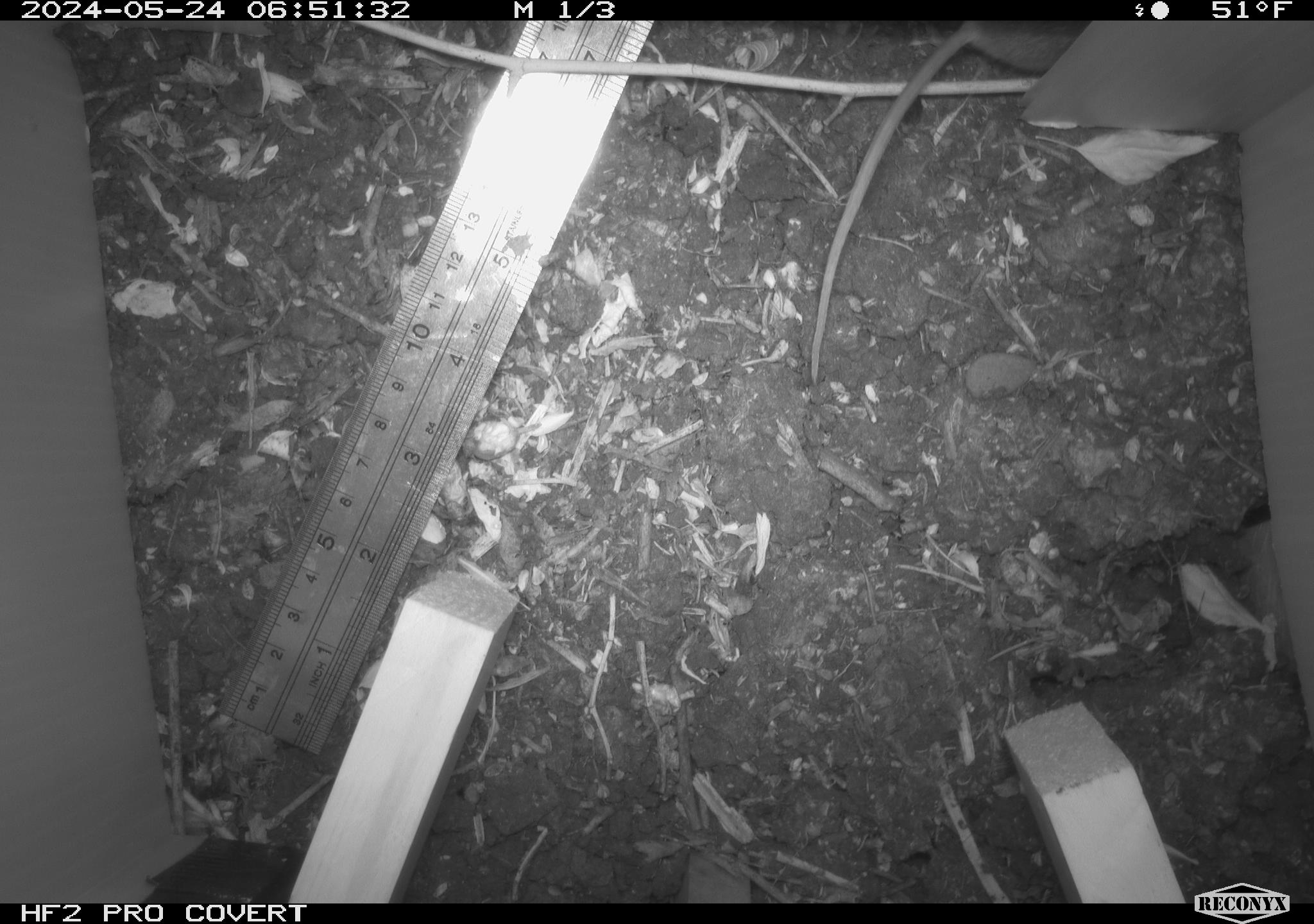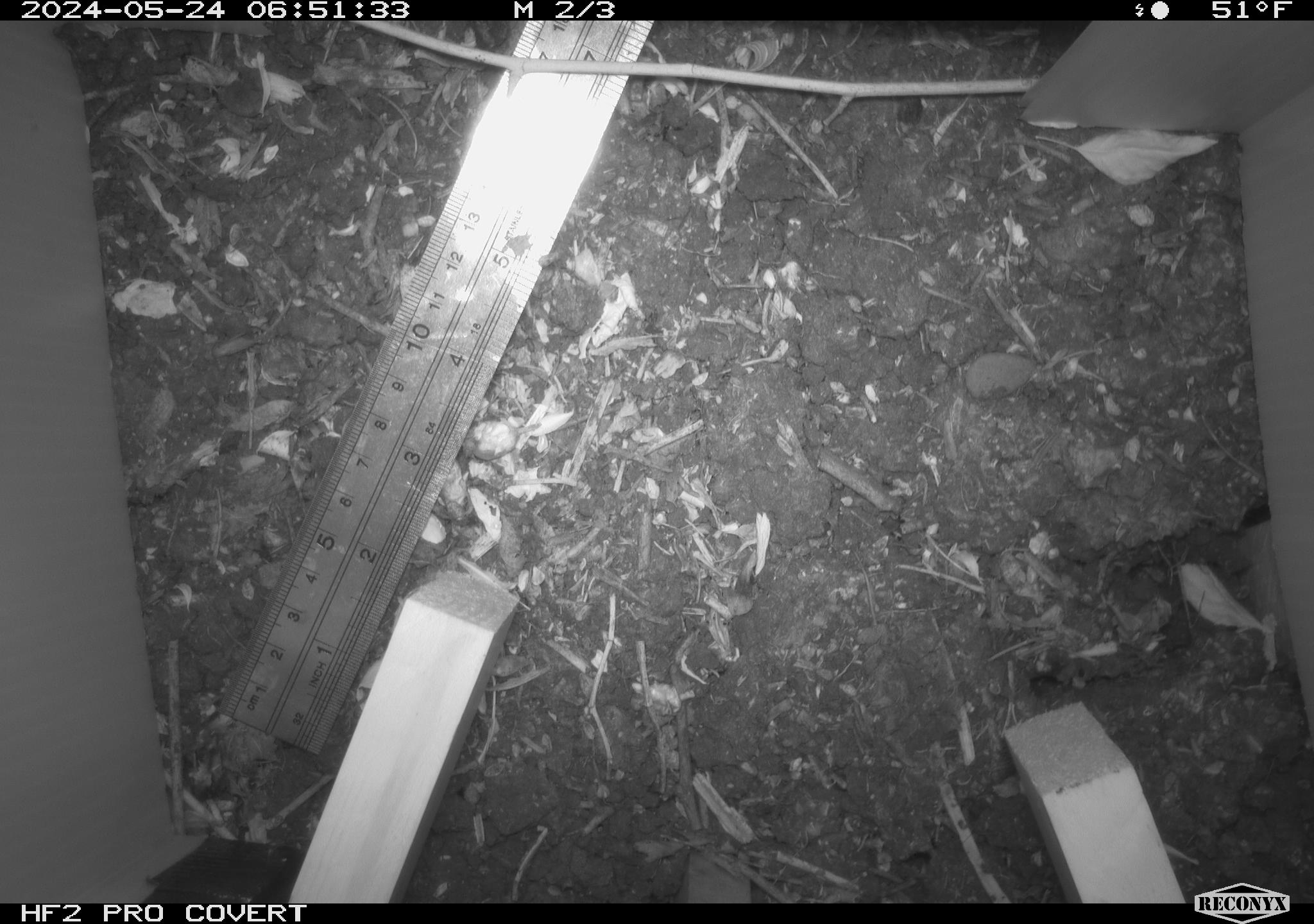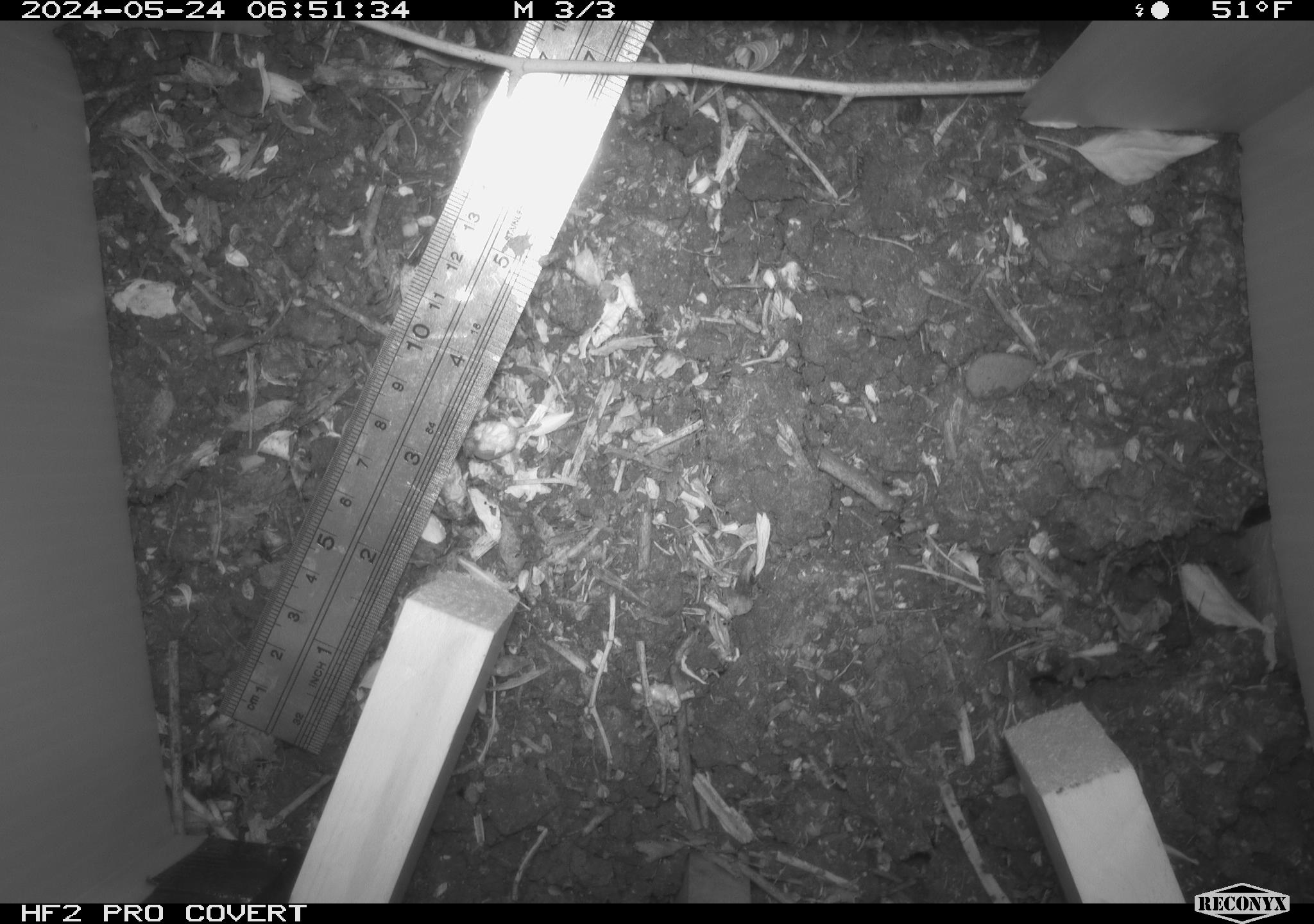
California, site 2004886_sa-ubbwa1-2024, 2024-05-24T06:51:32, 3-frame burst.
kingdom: Animalia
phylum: Chordata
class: Mammalia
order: Rodentia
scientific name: Rodentia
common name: mouse species